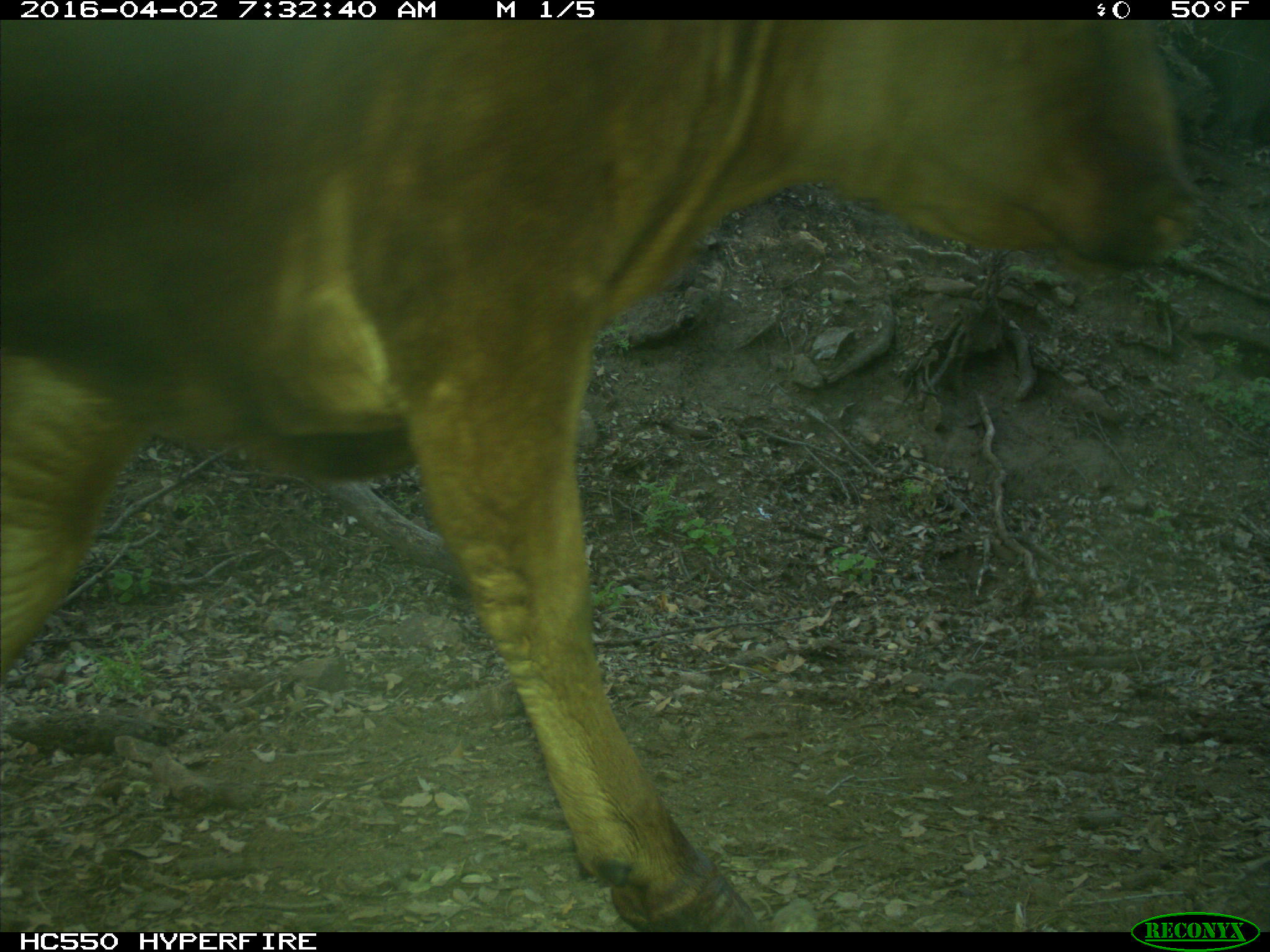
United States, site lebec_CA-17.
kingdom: Animalia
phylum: Chordata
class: Mammalia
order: Artiodactyla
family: Bovidae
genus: Bos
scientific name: Bos taurus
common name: domestic cow